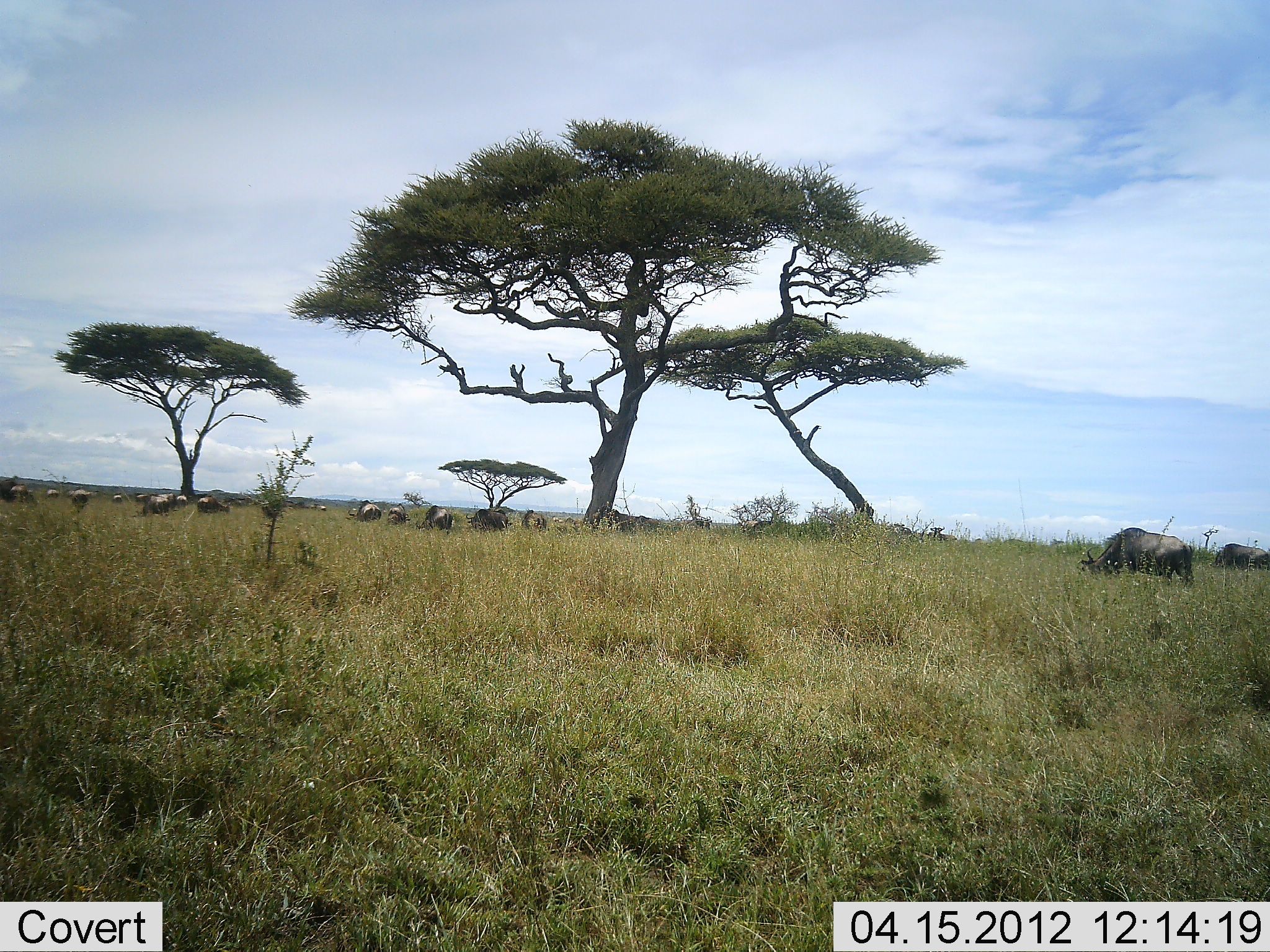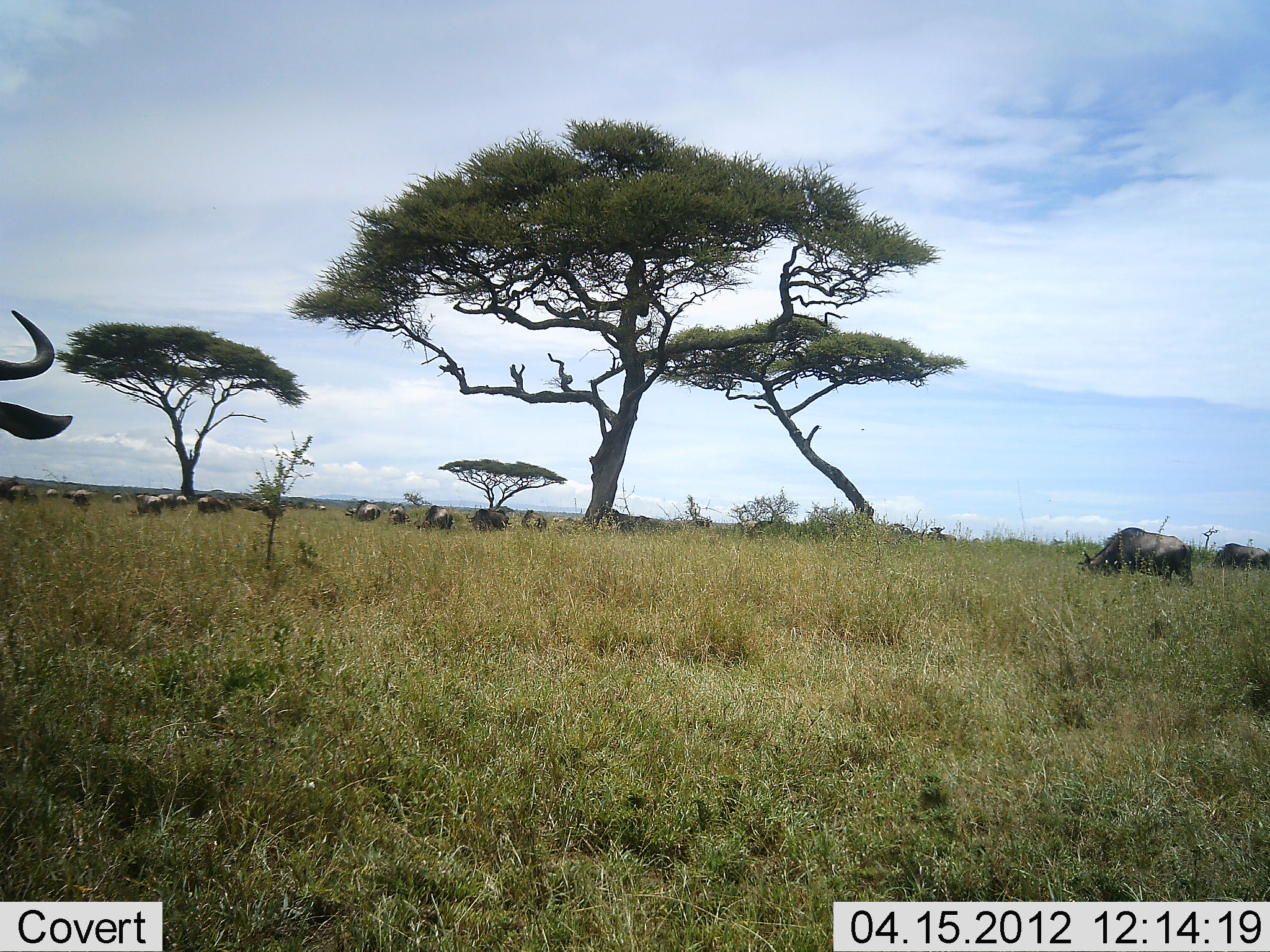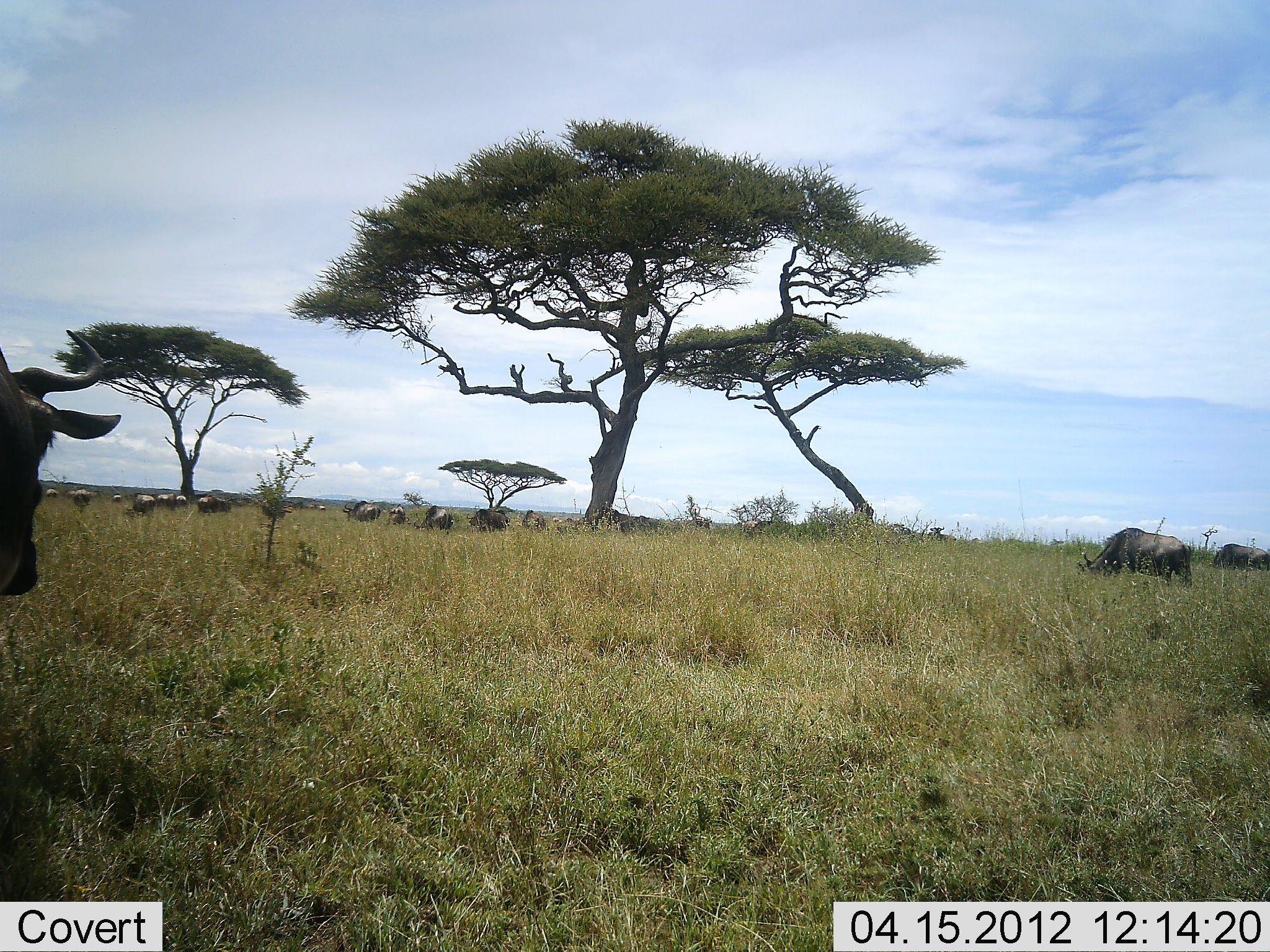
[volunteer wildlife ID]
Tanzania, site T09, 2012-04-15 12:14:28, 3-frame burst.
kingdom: Animalia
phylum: Chordata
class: Mammalia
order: Artiodactyla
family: Bovidae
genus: Connochaetes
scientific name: Connochaetes taurinus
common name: blue wildebeest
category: wildebeest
Wildebeest (blue wildebeest) (Connochaetes taurinus), count 11-50. Behavior (volunteer vote fractions): standing 45%, resting 0%, moving 59%, interacting 0%. Young present (vote fraction): 0%. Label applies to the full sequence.